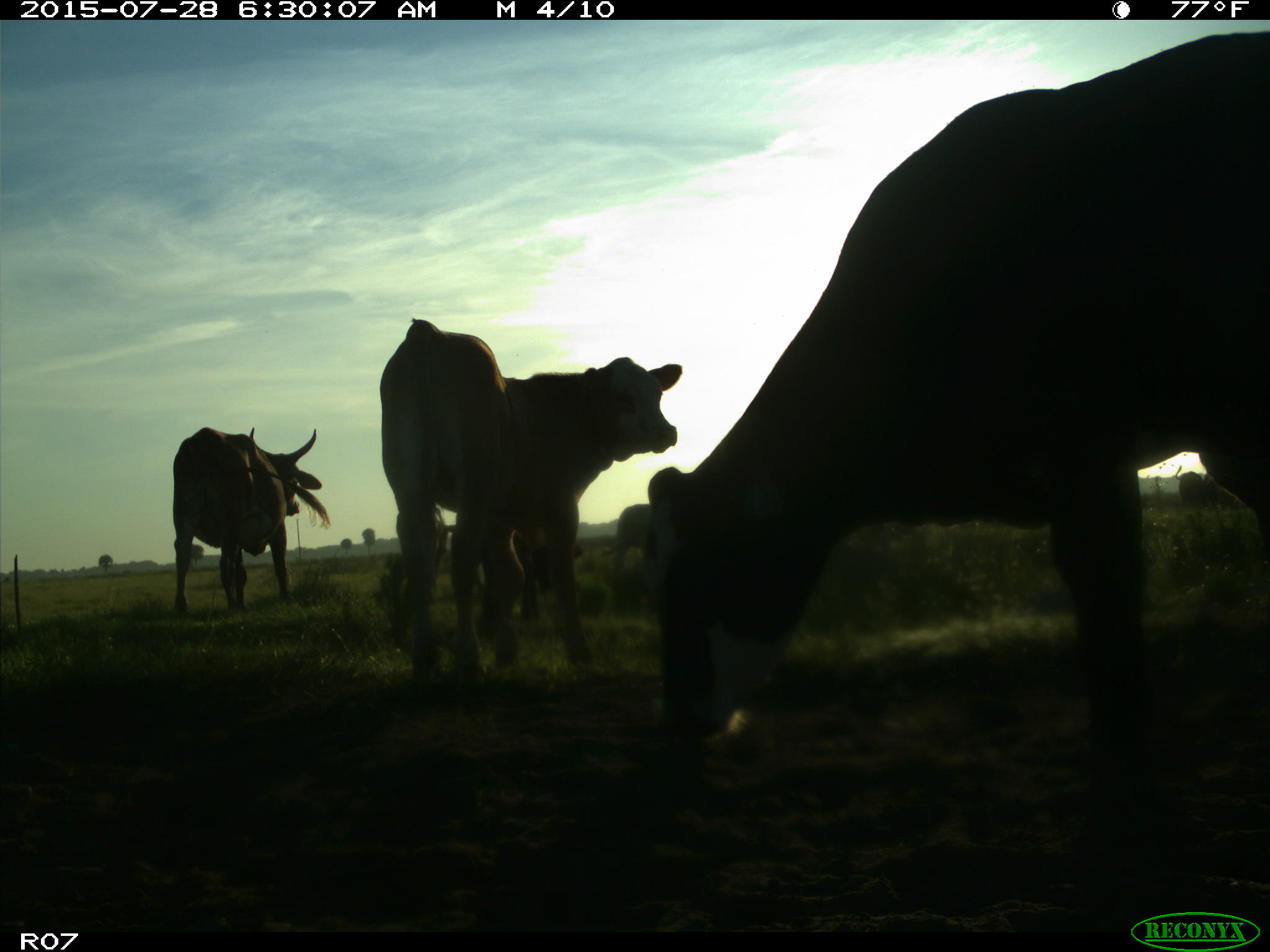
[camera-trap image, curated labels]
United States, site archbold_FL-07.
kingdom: Animalia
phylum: Chordata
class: Mammalia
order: Artiodactyla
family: Bovidae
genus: Bos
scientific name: Bos taurus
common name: domestic cow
Bos taurus (domestic cow).